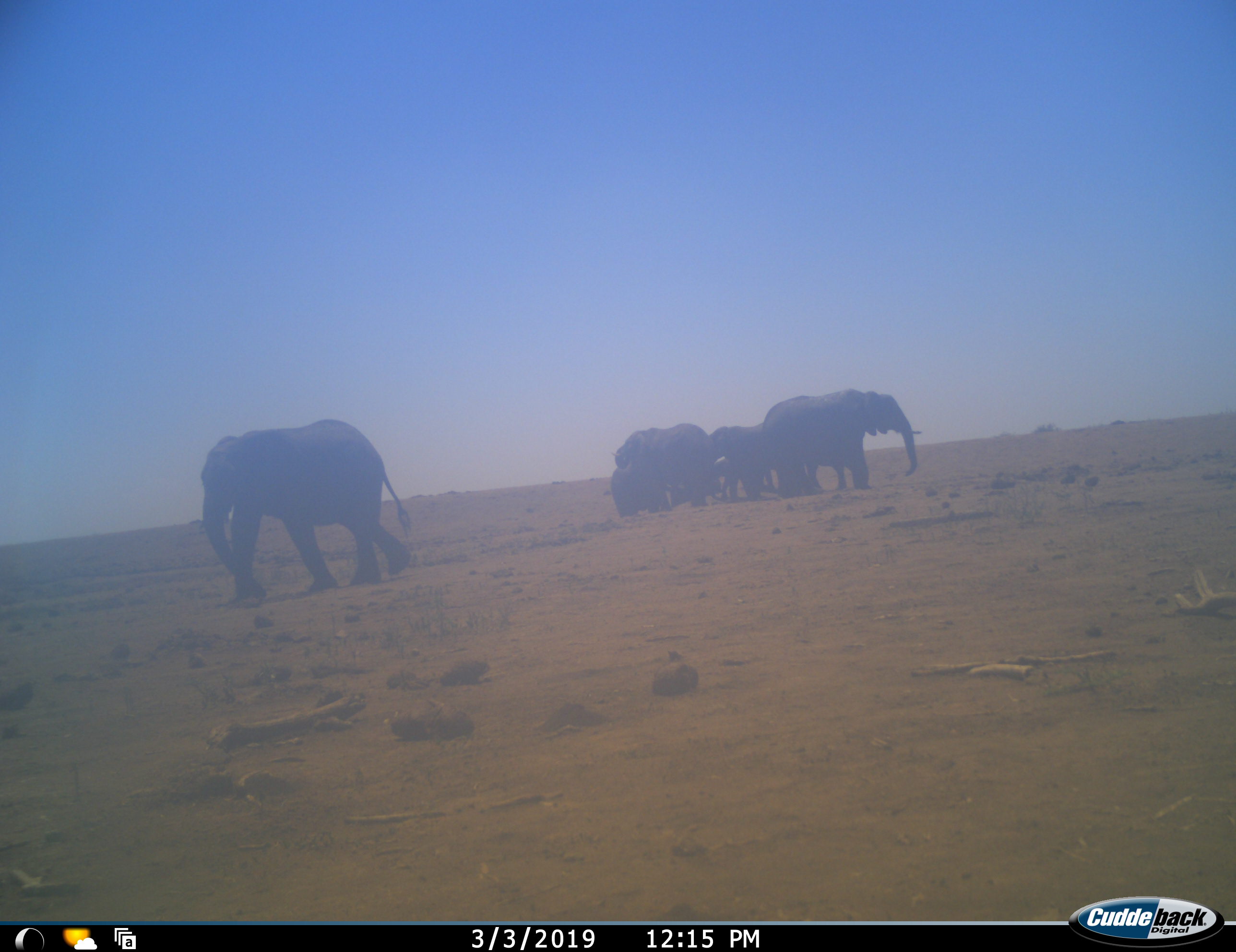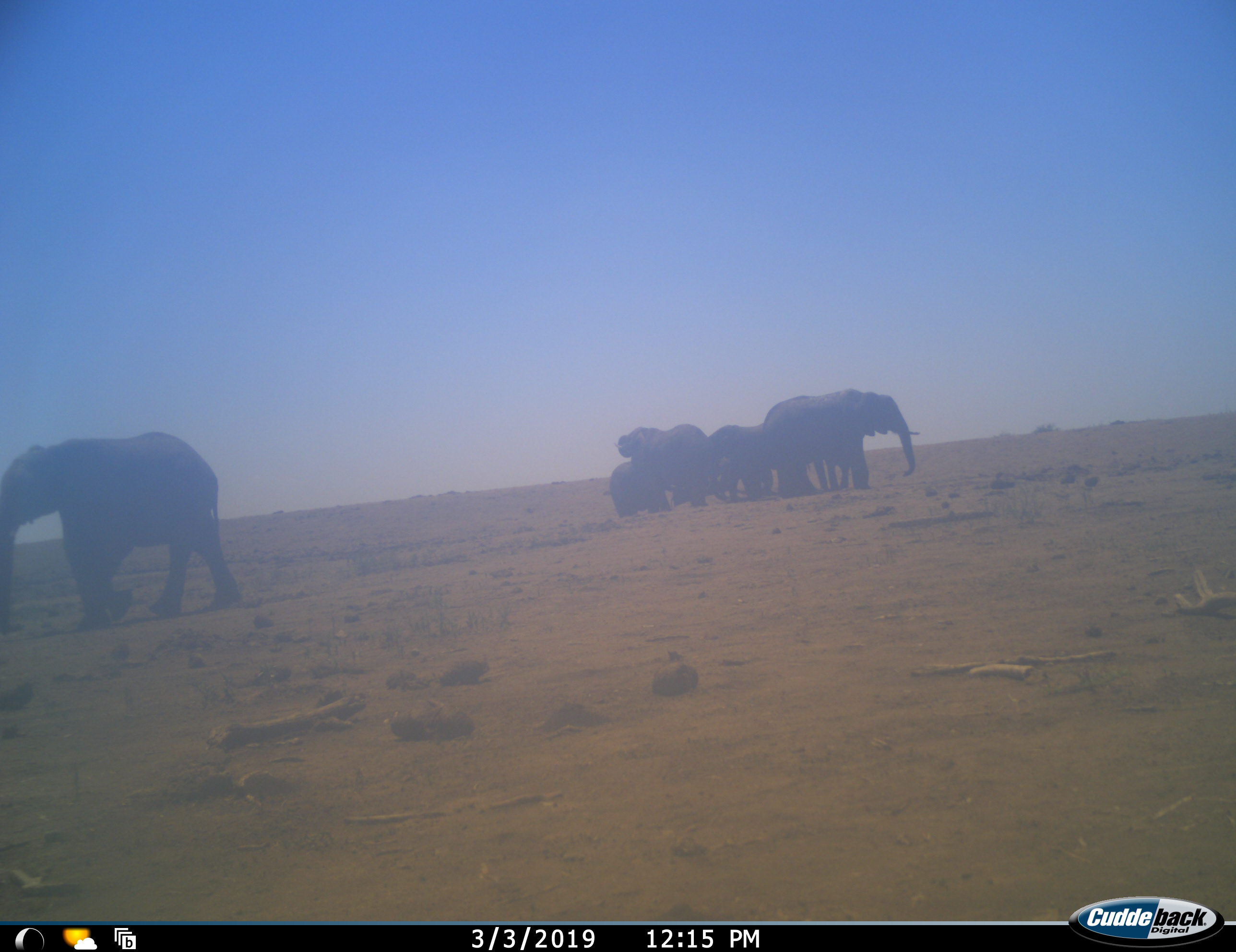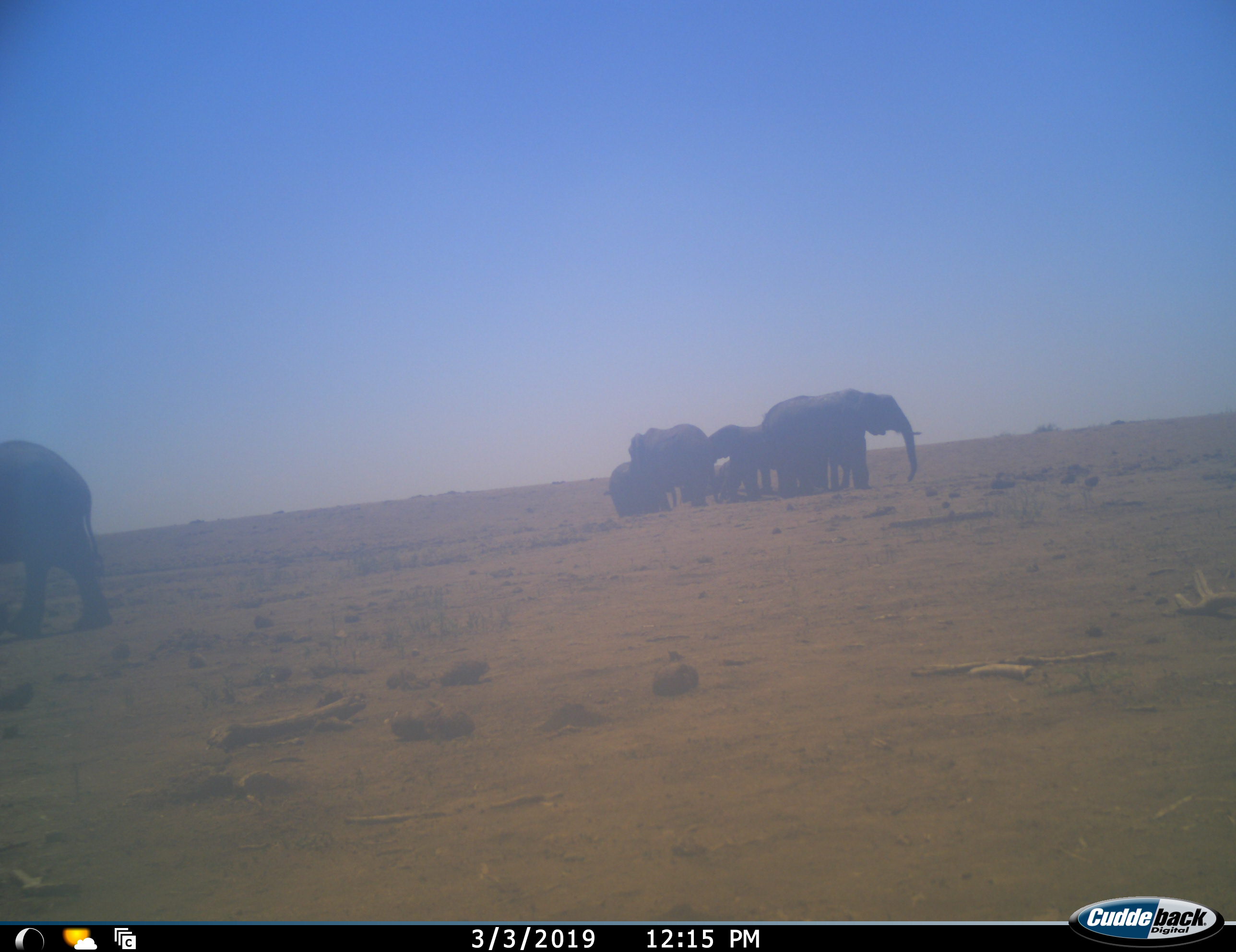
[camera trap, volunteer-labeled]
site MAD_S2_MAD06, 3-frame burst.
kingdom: Animalia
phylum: Chordata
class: Mammalia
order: Proboscidea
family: Elephantidae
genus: Loxodonta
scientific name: Loxodonta africana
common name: african bush elephant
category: elephant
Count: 7.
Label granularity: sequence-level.